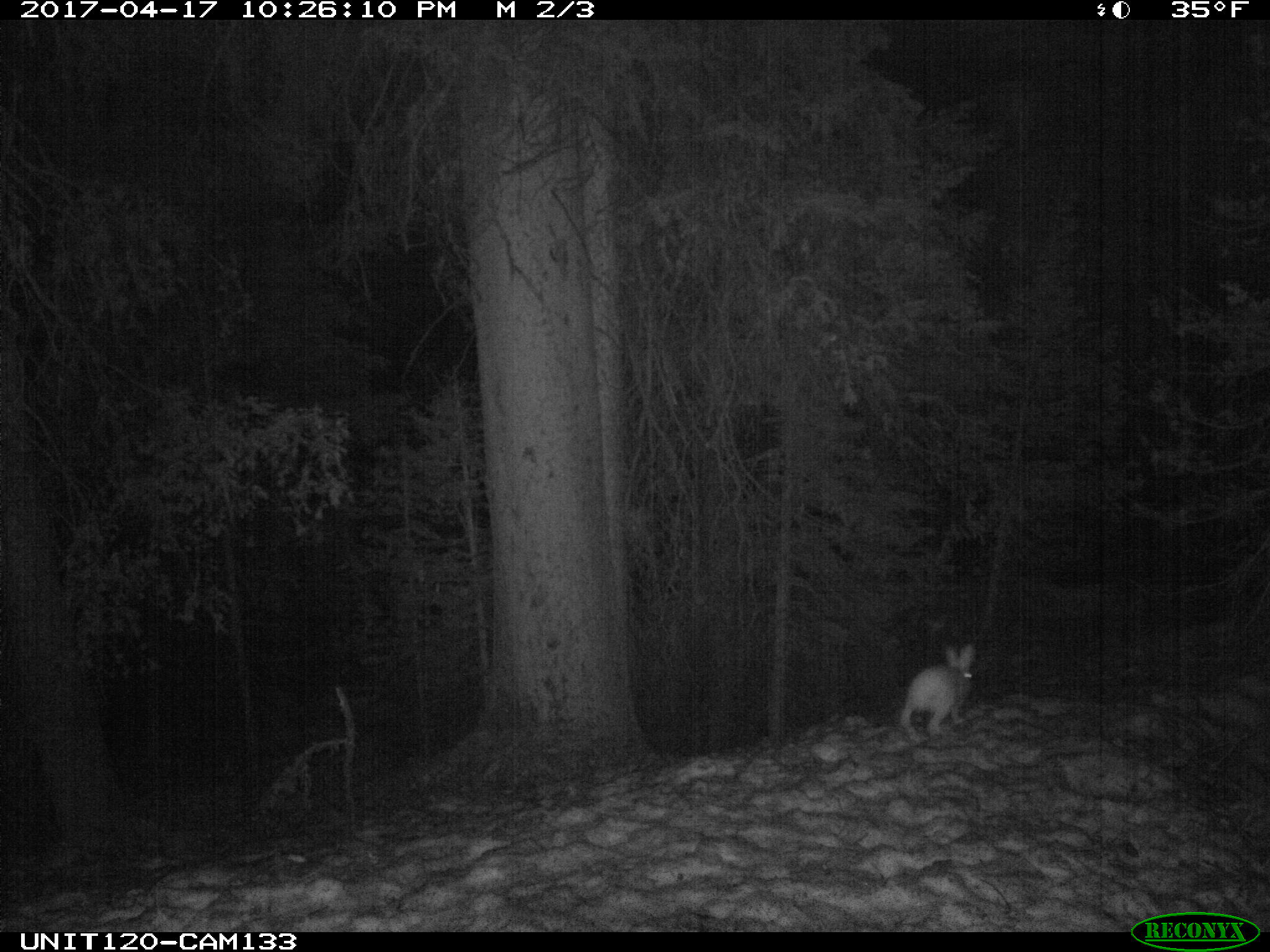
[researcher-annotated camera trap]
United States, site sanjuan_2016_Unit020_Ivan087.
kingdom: Animalia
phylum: Chordata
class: Mammalia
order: Lagomorpha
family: Leporidae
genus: Lepus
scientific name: Lepus americanus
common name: snowshoe hare